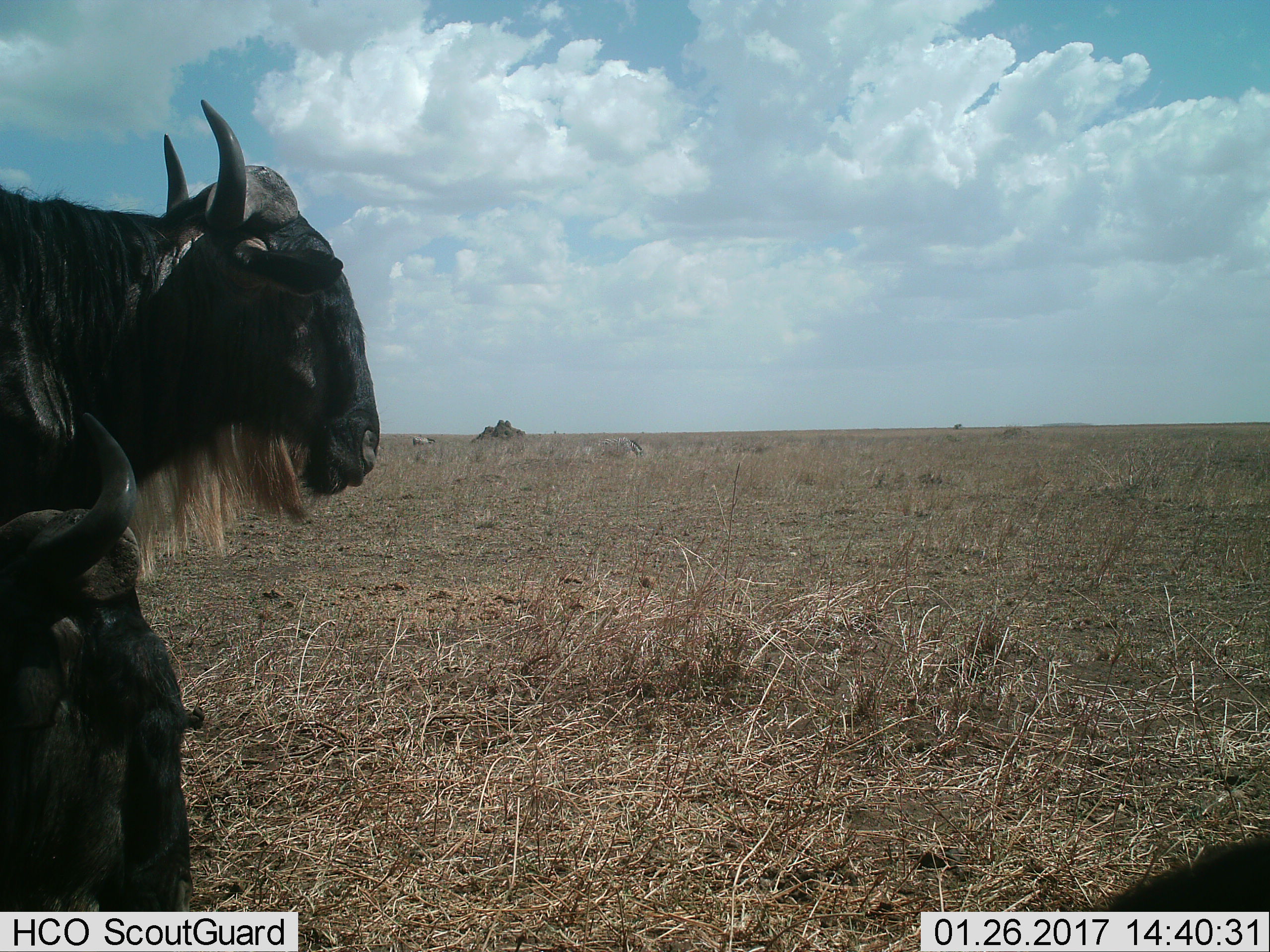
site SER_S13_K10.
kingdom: Animalia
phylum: Chordata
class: Mammalia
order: Artiodactyla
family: Bovidae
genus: Connochaetes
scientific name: Connochaetes taurinus taurinus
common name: blue wildebeest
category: wildebeestblue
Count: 2.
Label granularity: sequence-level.